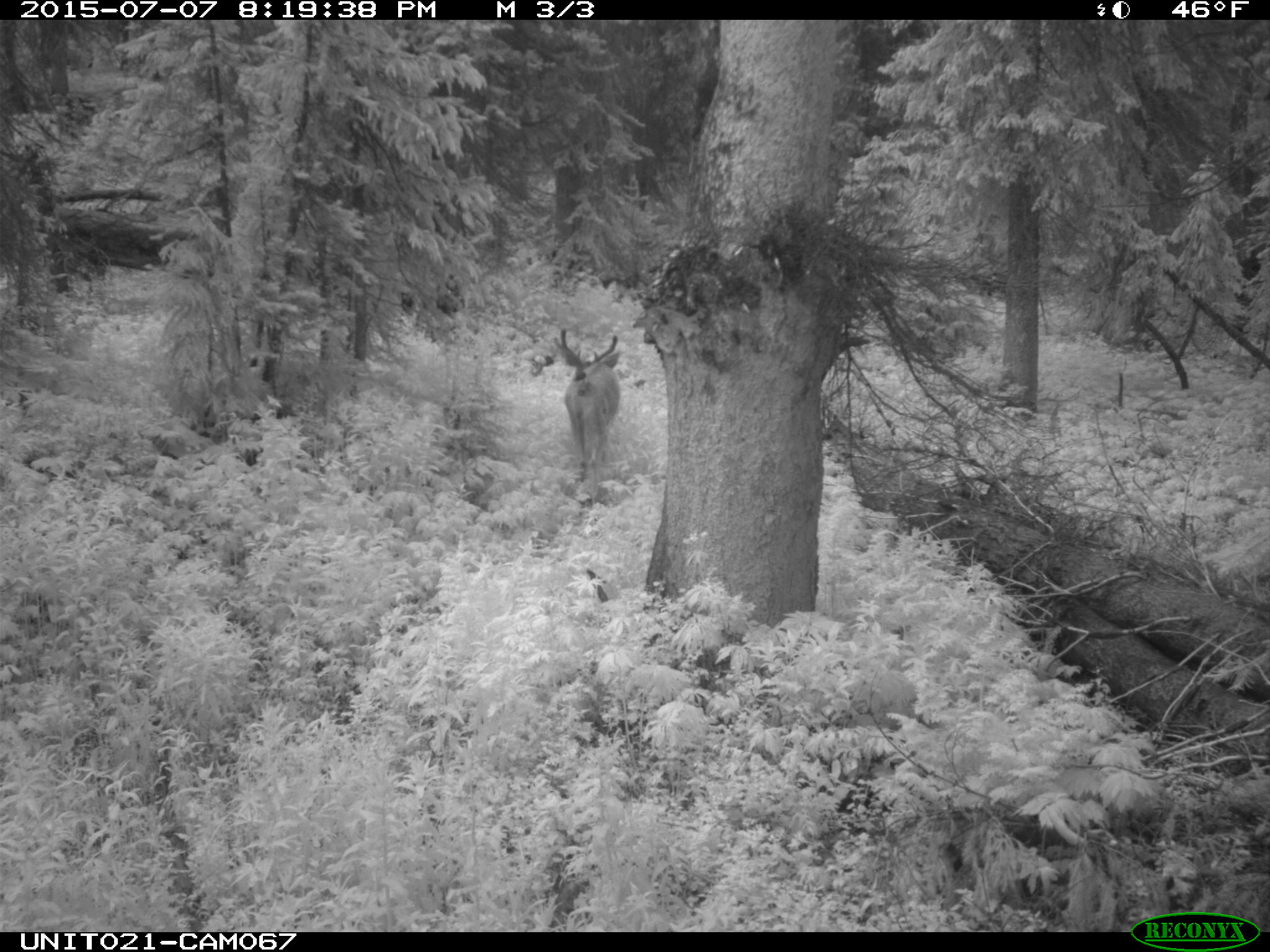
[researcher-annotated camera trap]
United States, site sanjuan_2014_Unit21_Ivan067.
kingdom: Animalia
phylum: Chordata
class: Mammalia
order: Artiodactyla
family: Cervidae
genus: Odocoileus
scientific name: Odocoileus hemionus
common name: mule deer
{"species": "Odocoileus hemionus (mule deer)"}